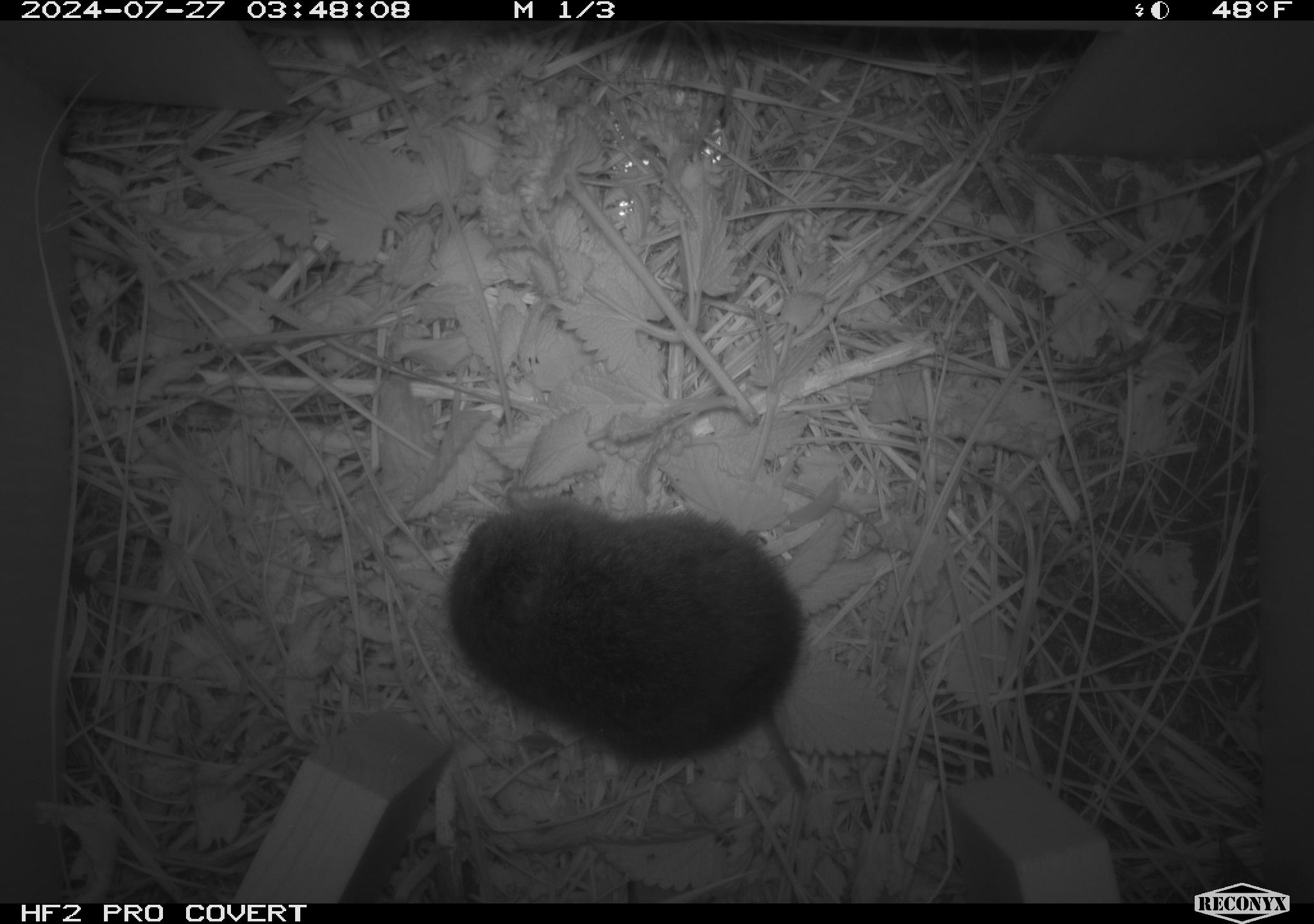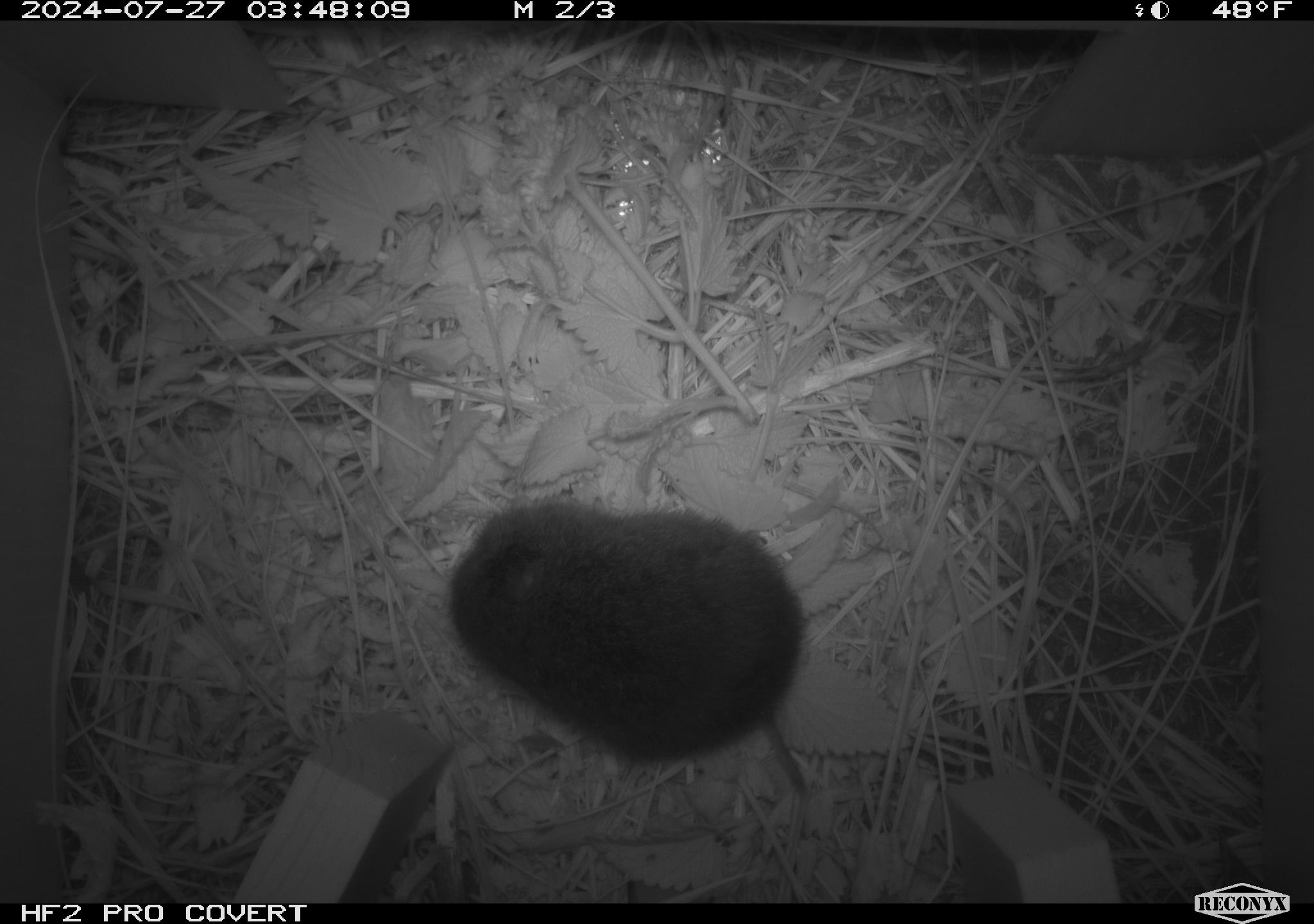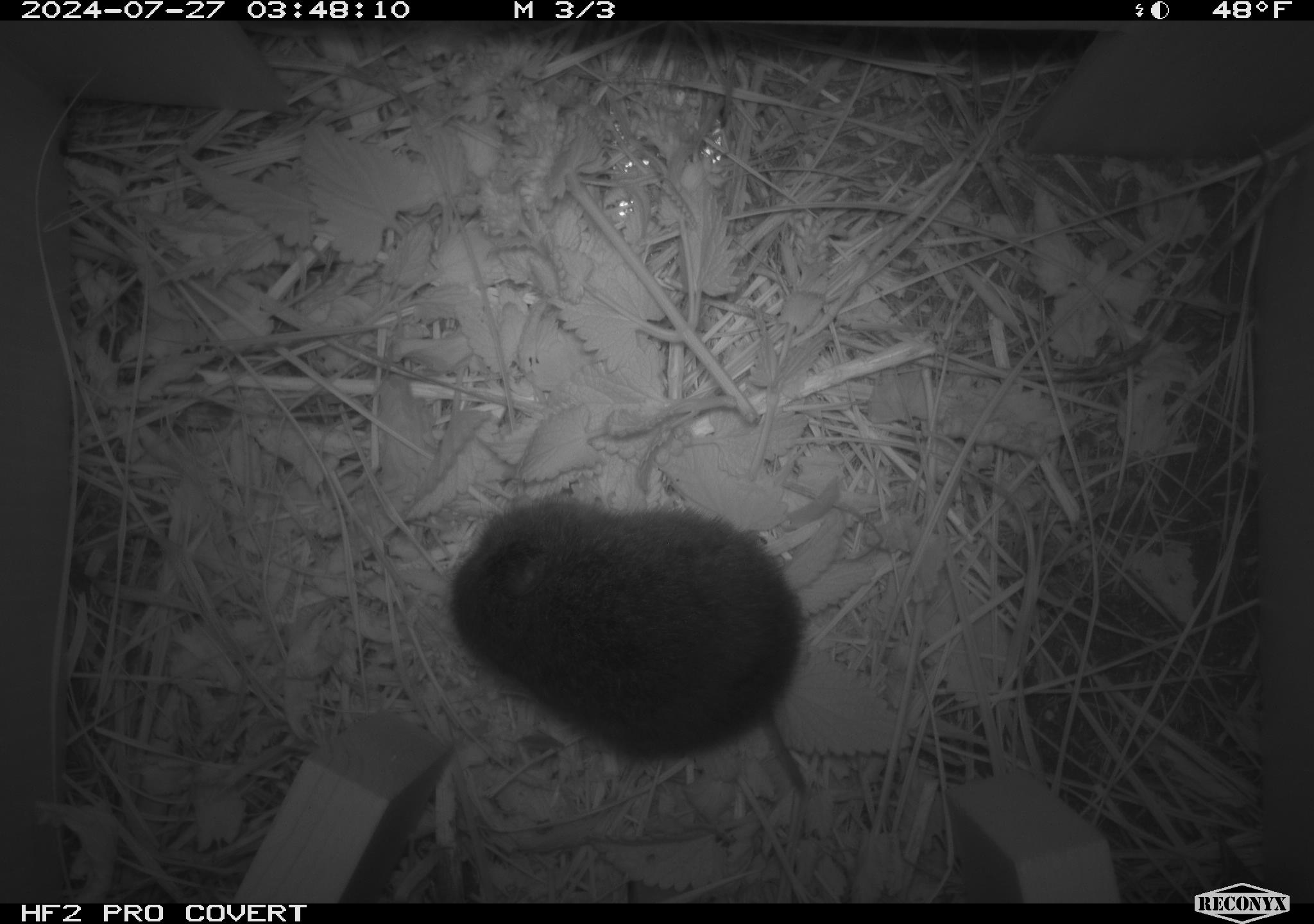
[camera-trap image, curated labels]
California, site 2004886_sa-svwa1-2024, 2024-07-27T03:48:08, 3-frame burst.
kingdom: Animalia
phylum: Chordata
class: Mammalia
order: Rodentia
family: Cricetidae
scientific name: Arvicolinae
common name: voles, lemmings, and muskrats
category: arvicolinae subfamily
Arvicolinae subfamily (voles, lemmings, and muskrats) (Arvicolinae).